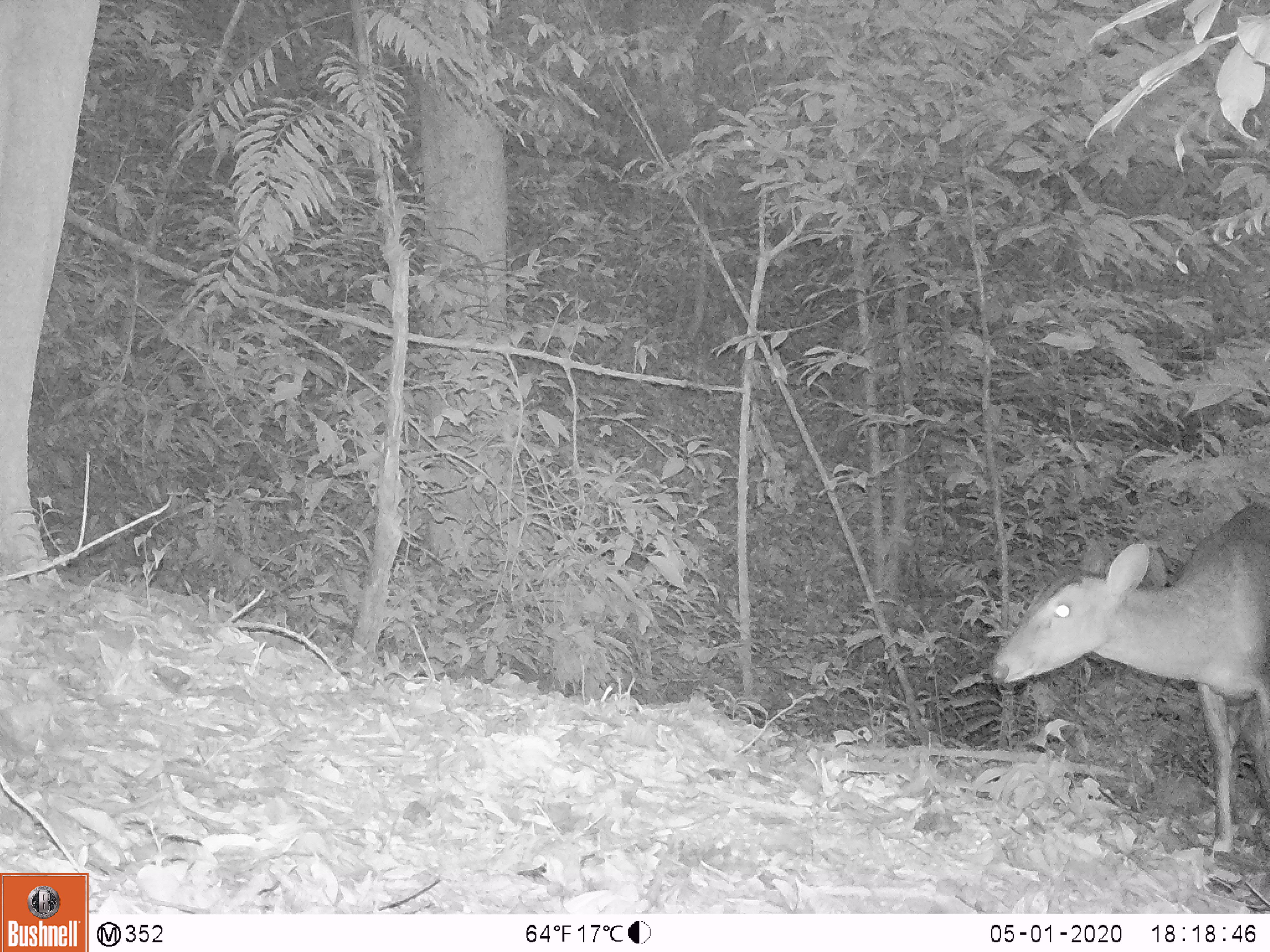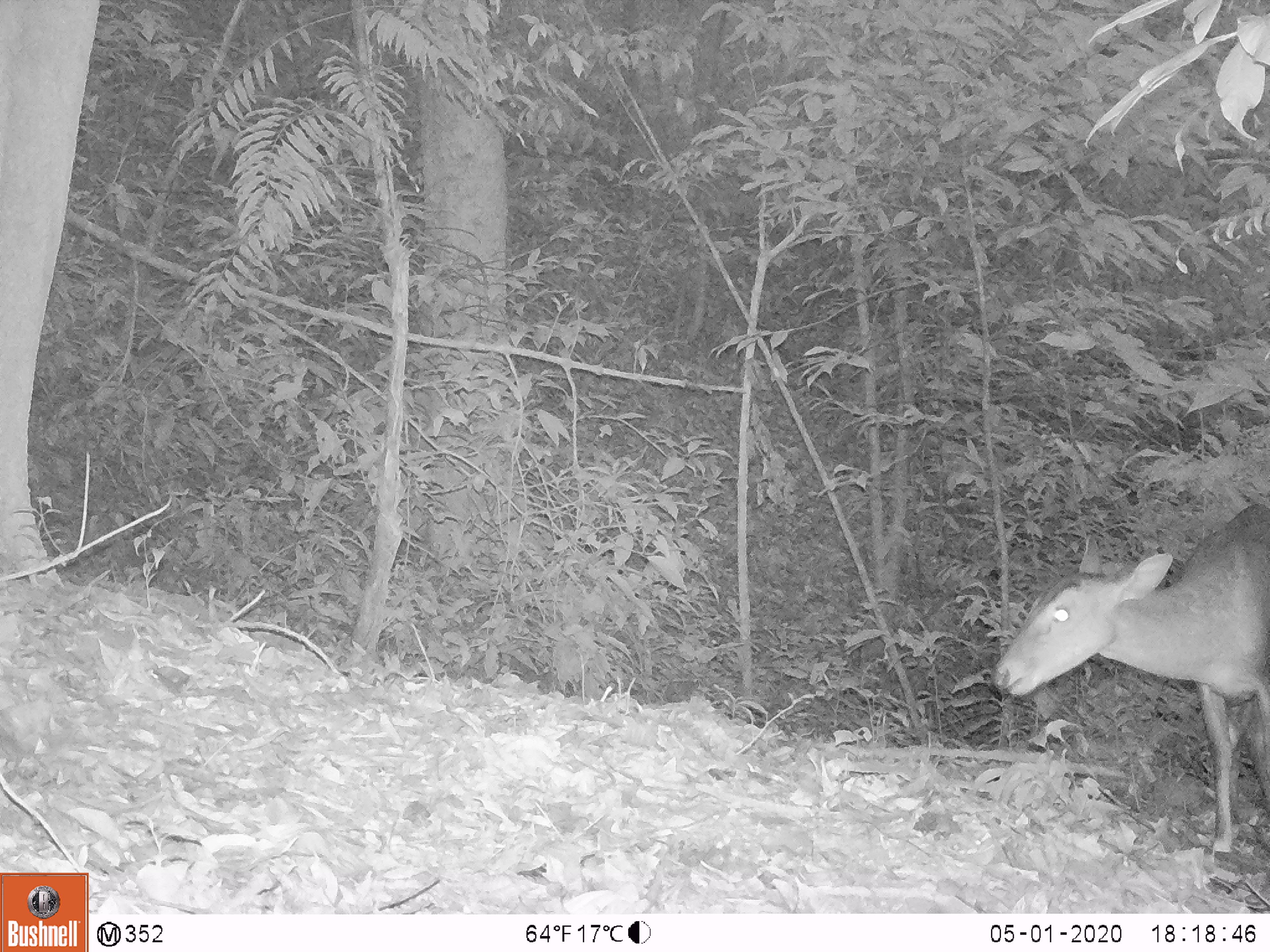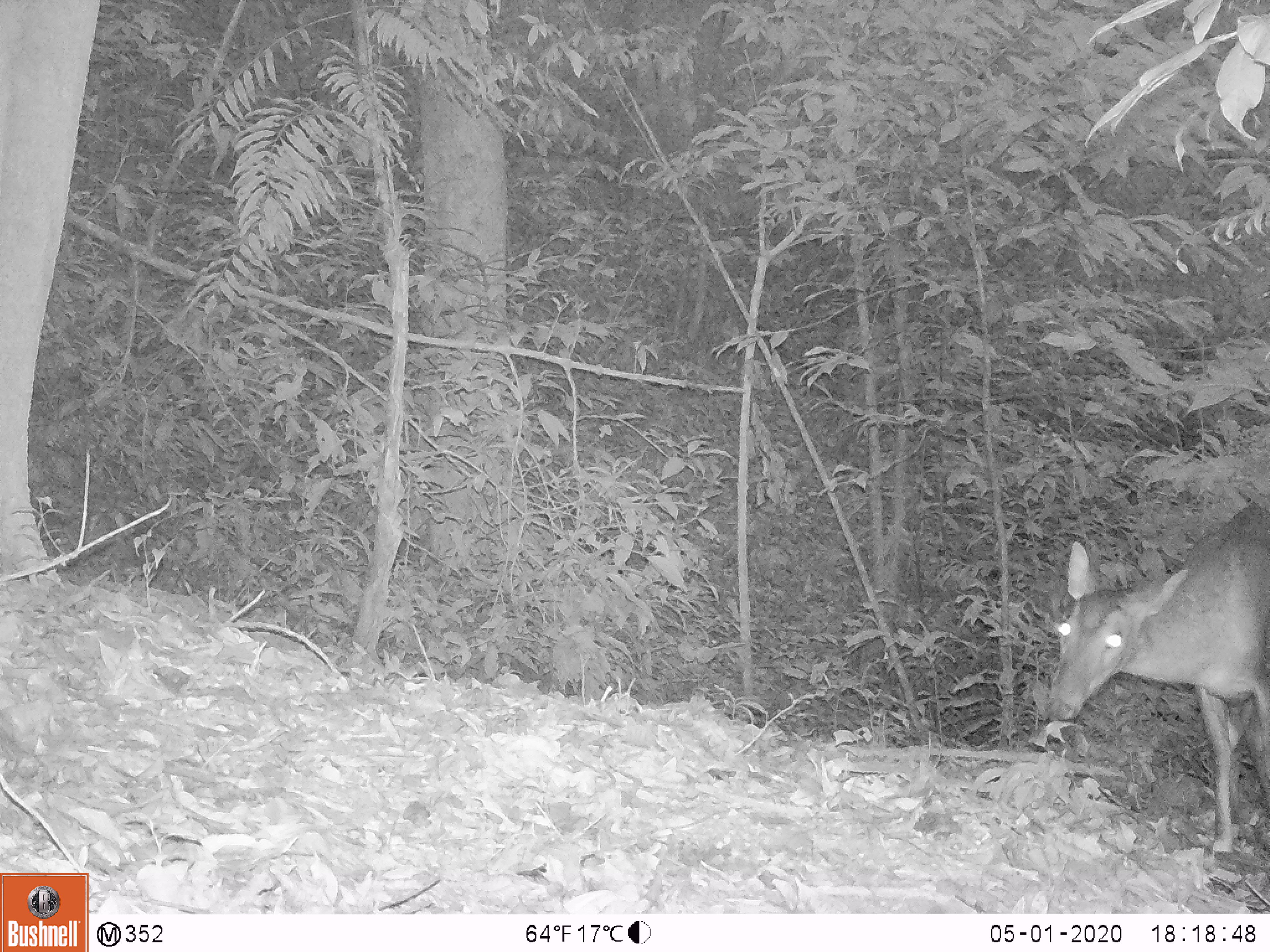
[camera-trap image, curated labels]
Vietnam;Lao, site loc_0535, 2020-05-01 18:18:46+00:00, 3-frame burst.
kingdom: Animalia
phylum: Chordata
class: Mammalia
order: Artiodactyla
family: Cervidae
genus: Muntiacus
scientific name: Muntiacus vuquangensis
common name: large-antlered muntjac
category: large antlered muntjac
Large antlered muntjac (large-antlered muntjac) (Muntiacus vuquangensis). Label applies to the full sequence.